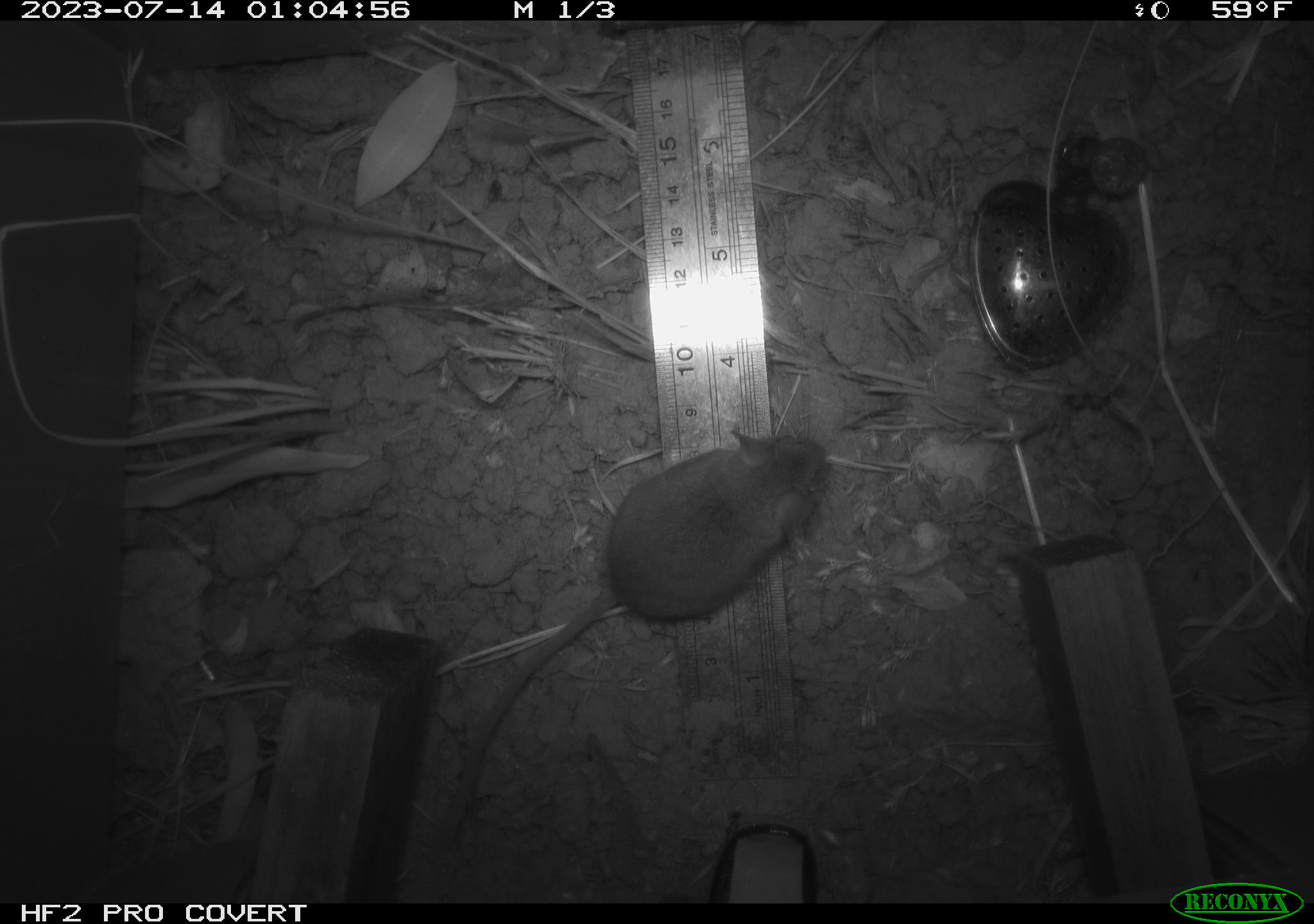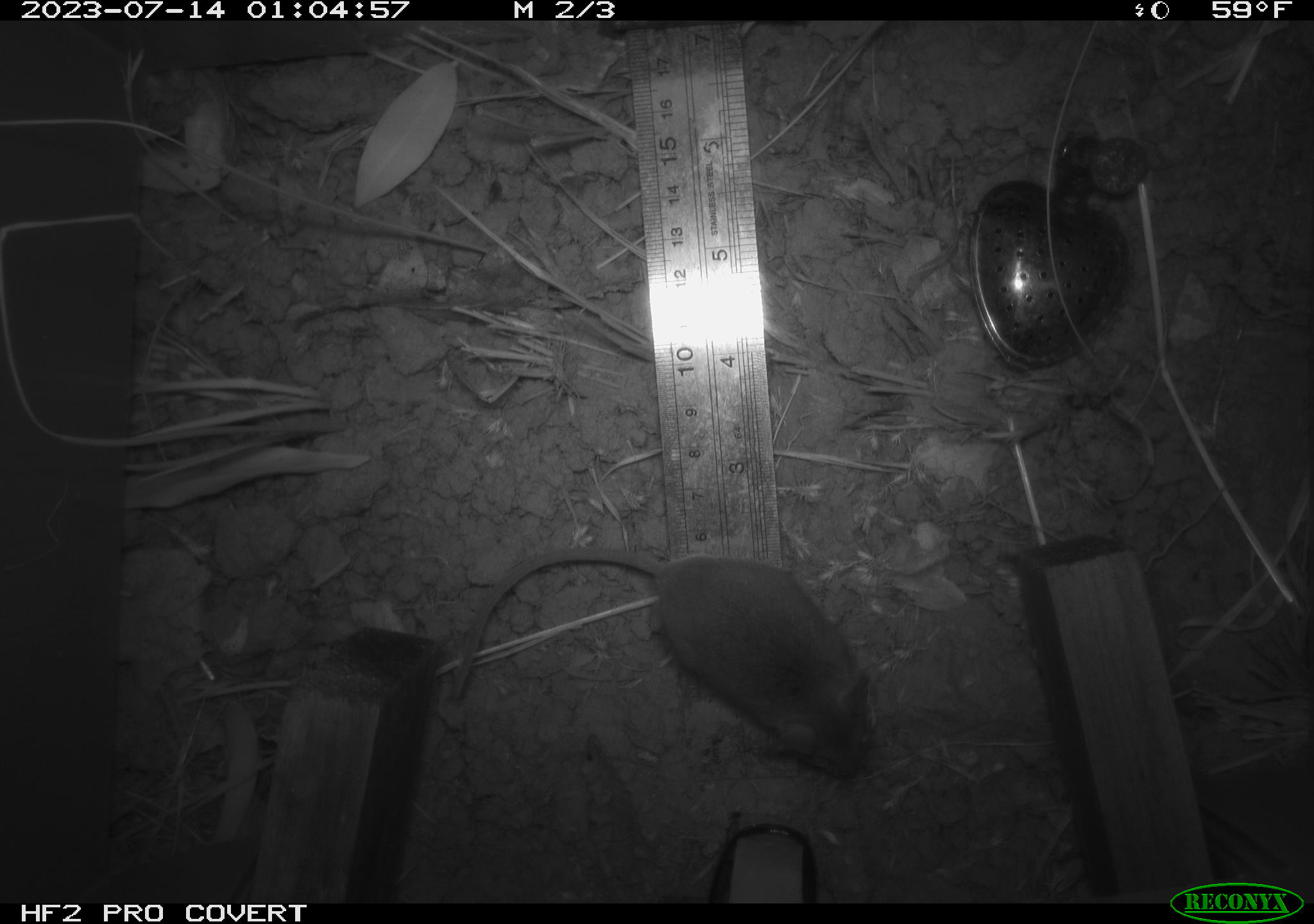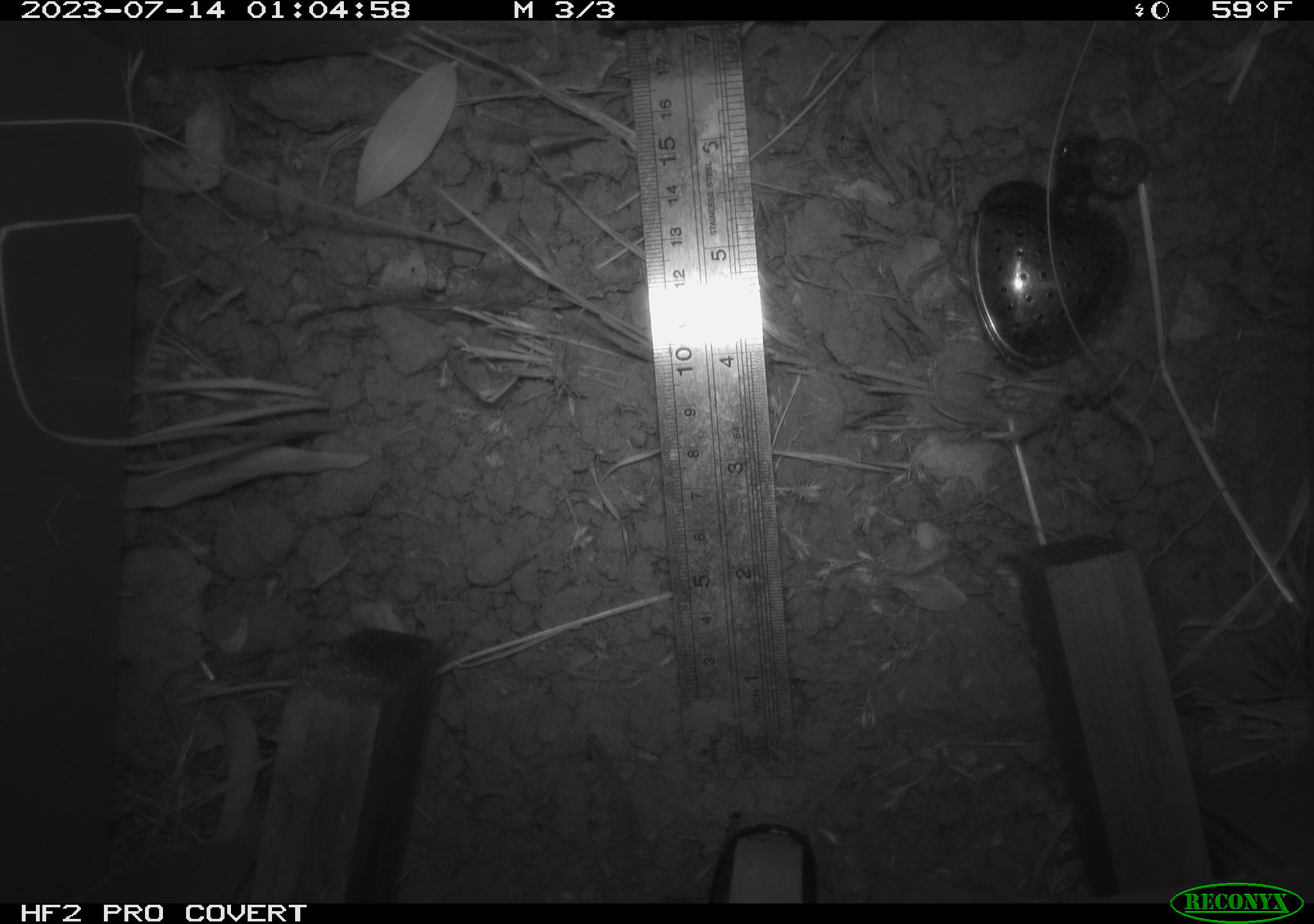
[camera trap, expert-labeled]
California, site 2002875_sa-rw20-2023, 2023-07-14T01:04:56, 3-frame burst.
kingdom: Animalia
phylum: Chordata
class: Mammalia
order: Rodentia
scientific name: Rodentia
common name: mouse species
Mouse species (Rodentia).